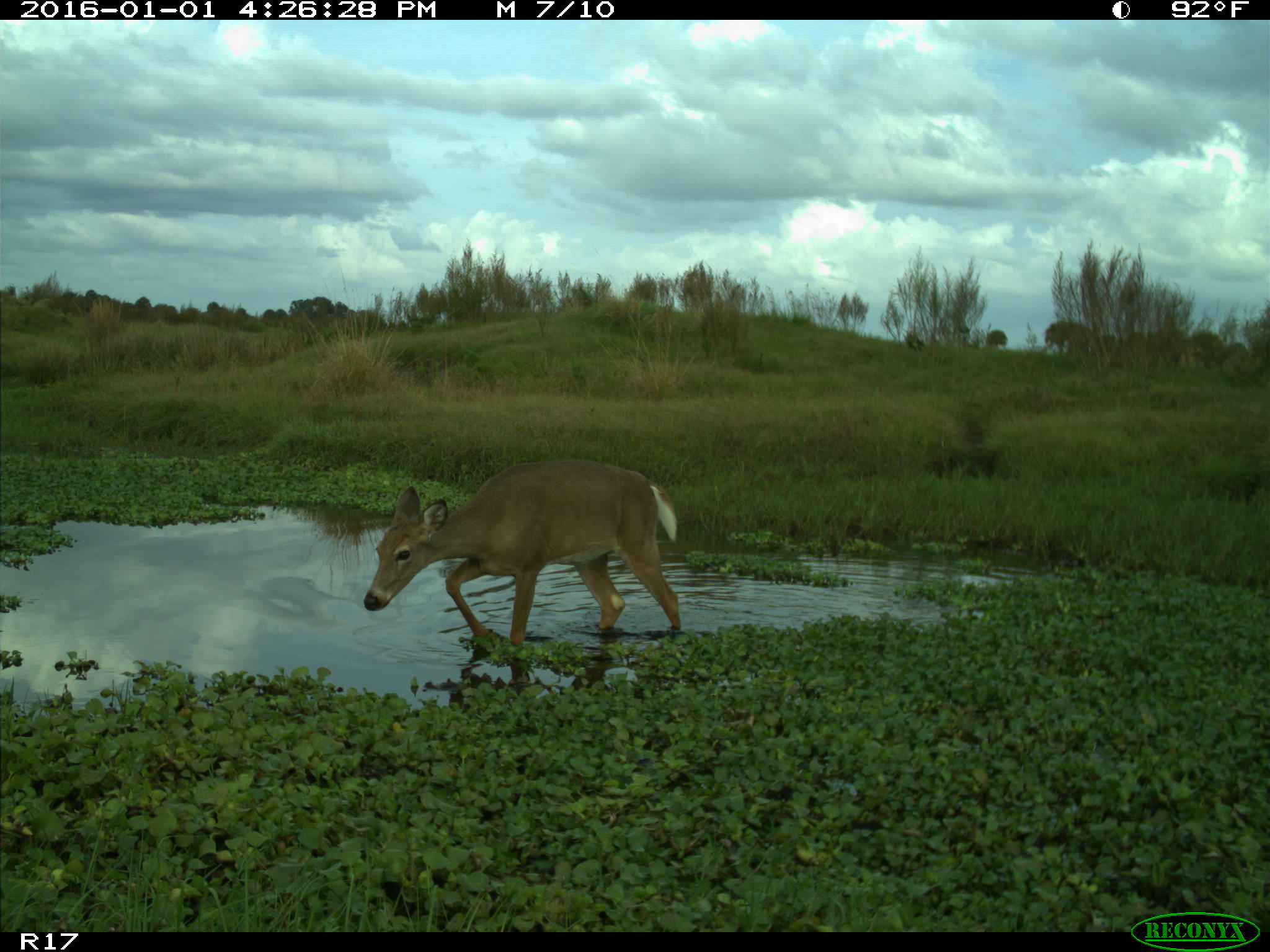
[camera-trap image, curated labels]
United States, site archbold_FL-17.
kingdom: Animalia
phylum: Chordata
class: Mammalia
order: Artiodactyla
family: Cervidae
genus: Odocoileus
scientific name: Odocoileus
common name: deer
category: unidentified deer